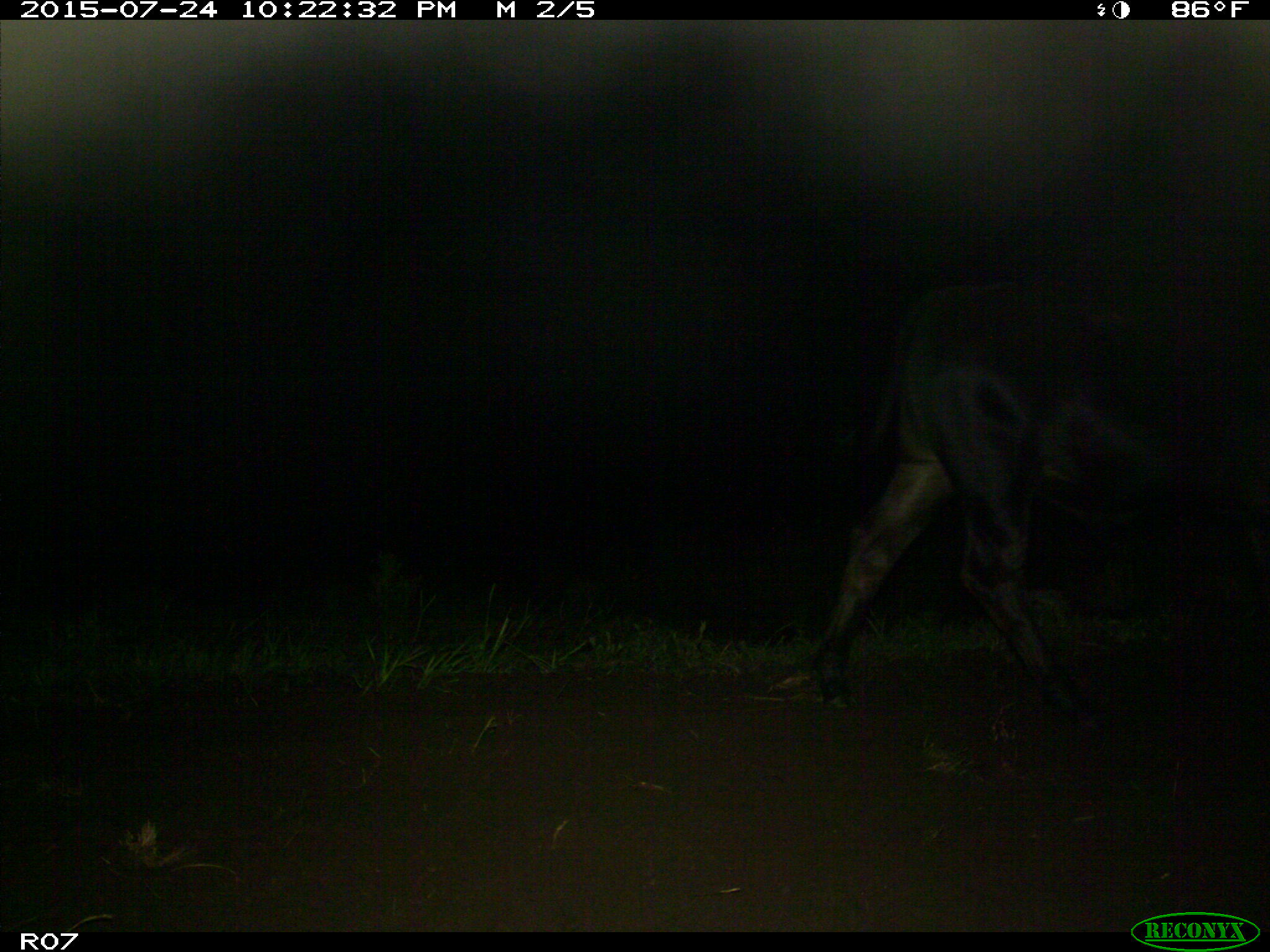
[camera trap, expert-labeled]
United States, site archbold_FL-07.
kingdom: Animalia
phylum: Chordata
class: Mammalia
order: Artiodactyla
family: Bovidae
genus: Bos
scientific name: Bos taurus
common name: domestic cow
Bos taurus (domestic cow).